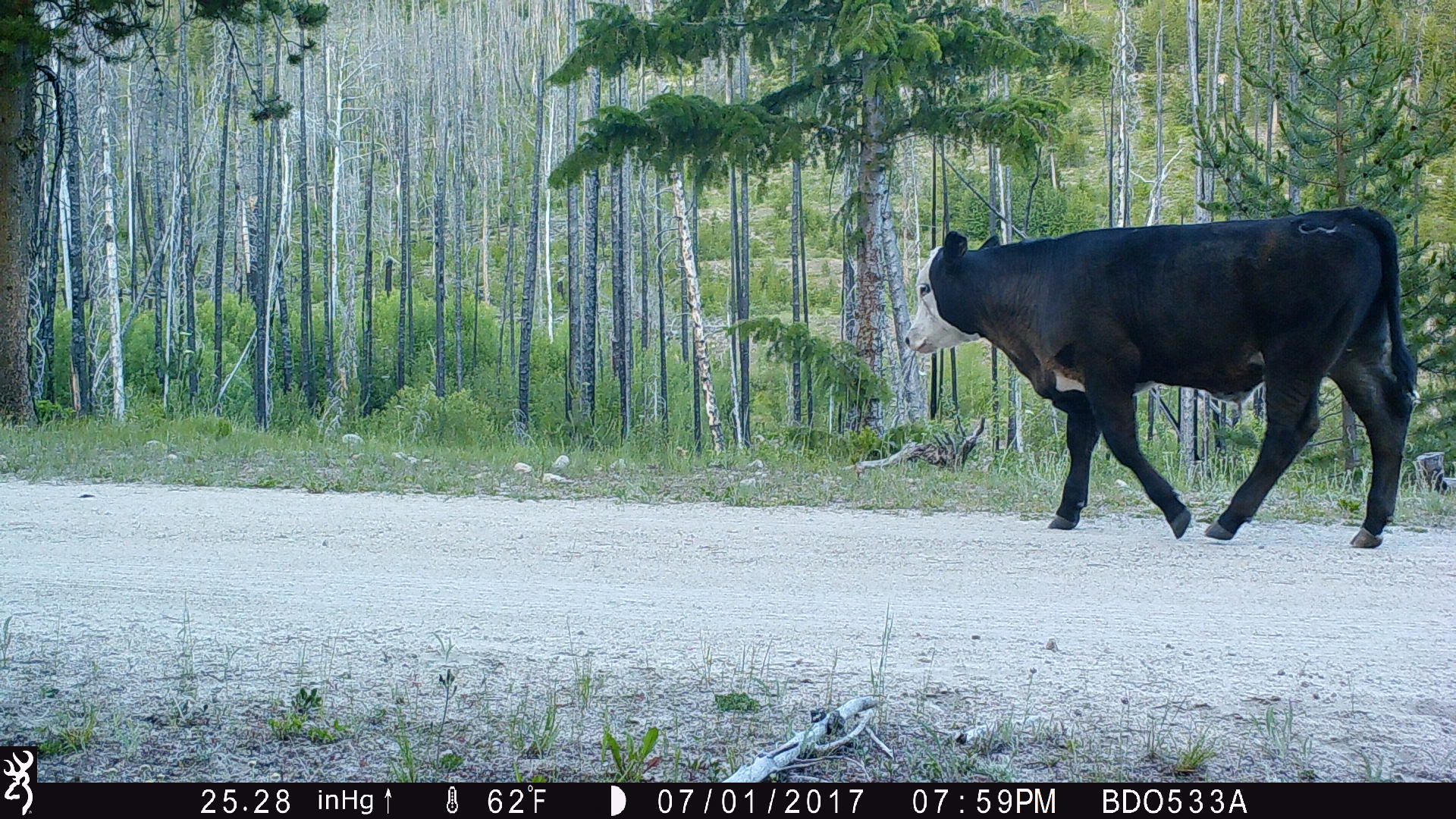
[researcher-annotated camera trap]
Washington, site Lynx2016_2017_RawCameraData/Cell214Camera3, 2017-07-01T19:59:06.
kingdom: Animalia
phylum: Chordata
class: Mammalia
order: Artiodactyla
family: Bovidae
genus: Bos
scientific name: Bos taurus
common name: domestic cattle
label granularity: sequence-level